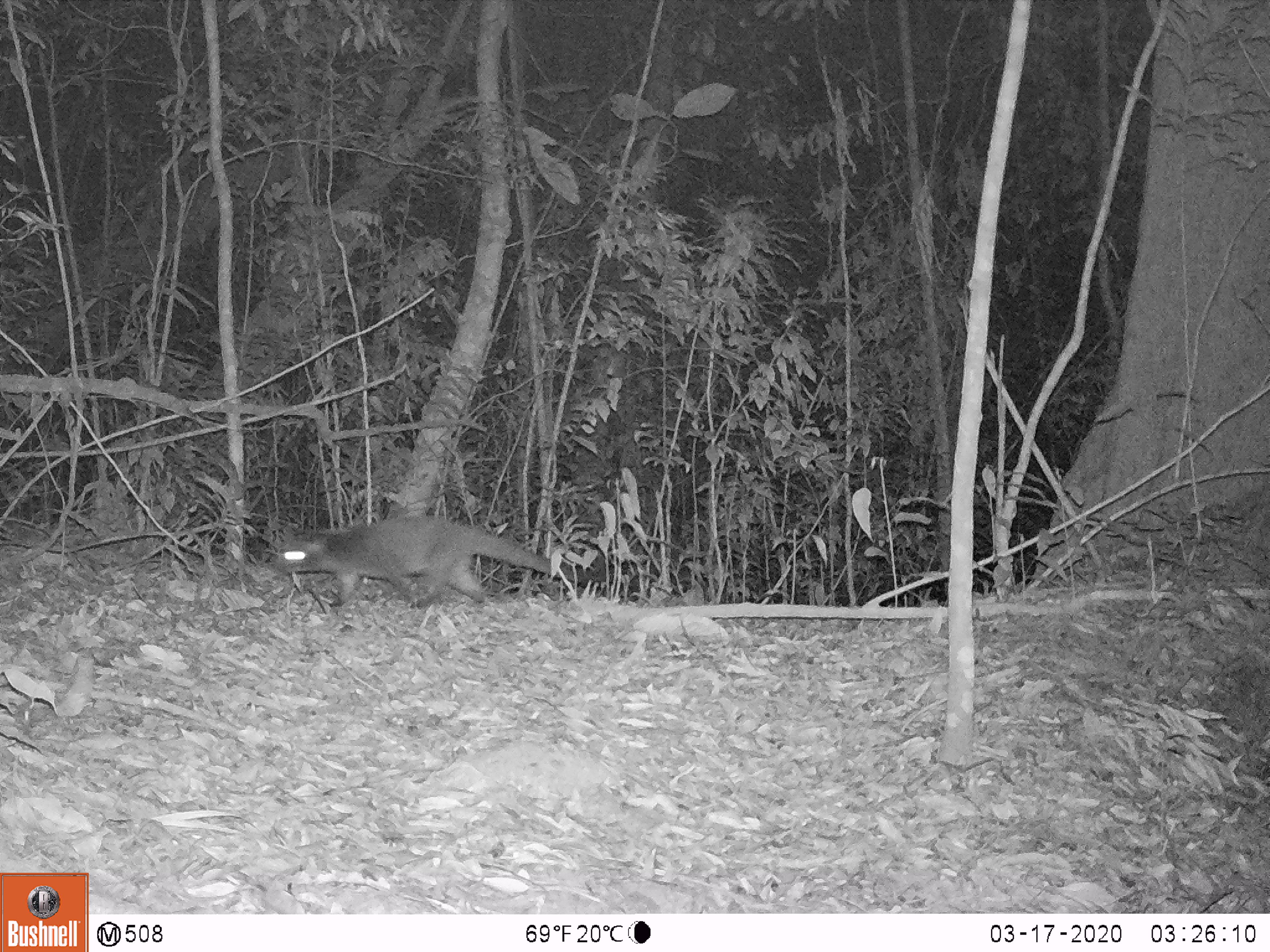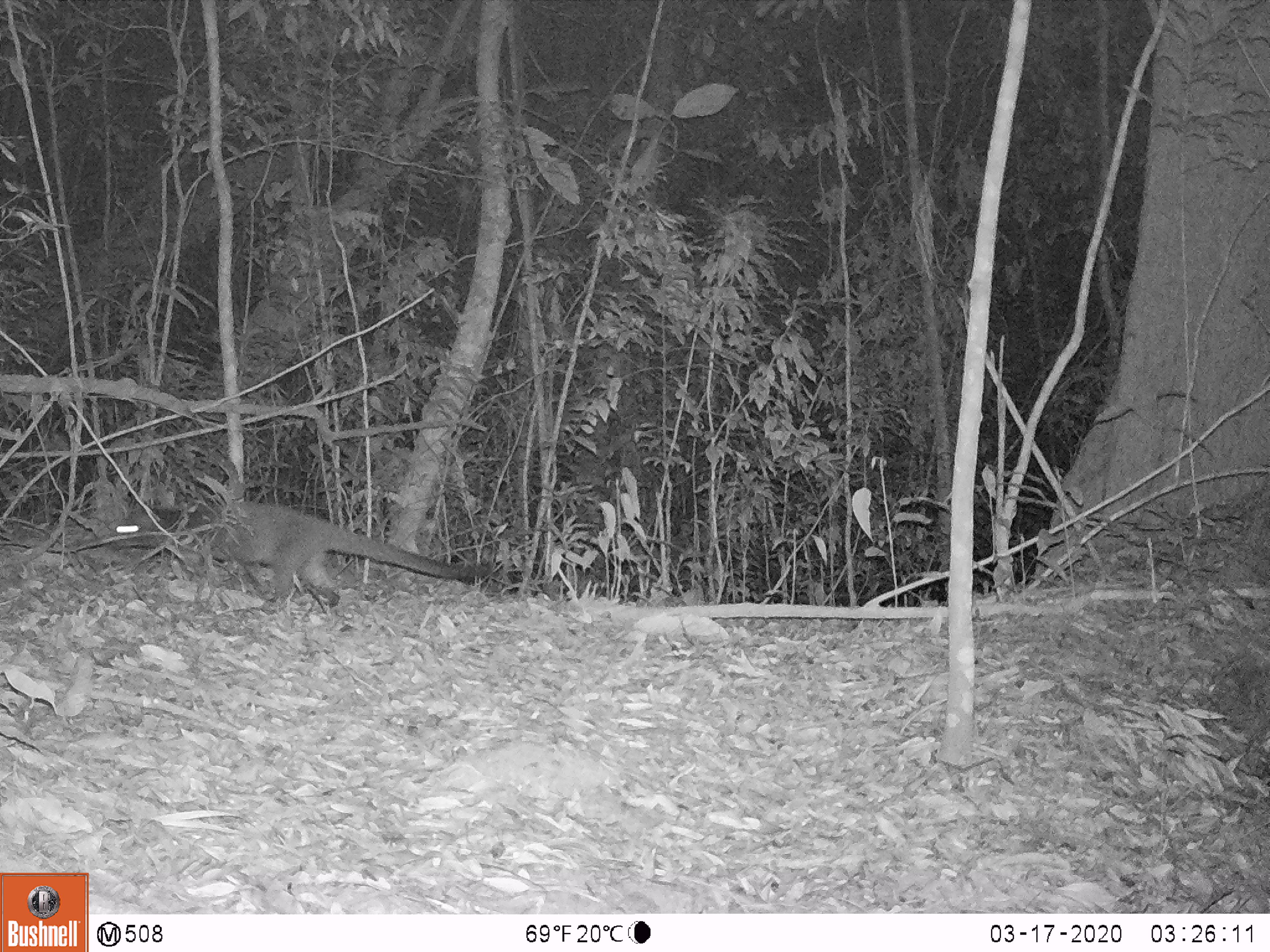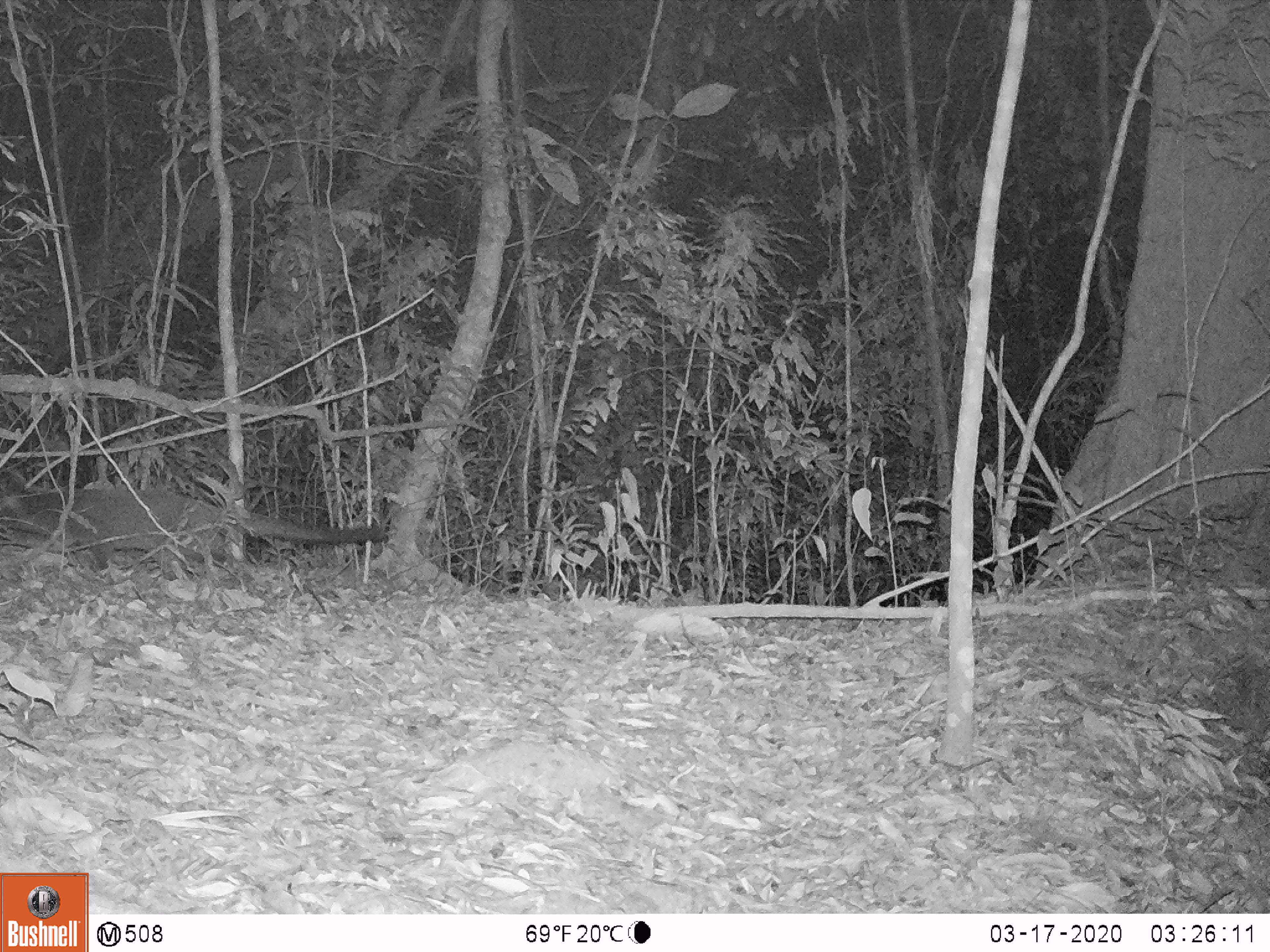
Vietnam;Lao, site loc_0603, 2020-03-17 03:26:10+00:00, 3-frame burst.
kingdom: Animalia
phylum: Chordata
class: Mammalia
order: Carnivora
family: Viverridae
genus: Paguma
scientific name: Paguma larvata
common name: masked palm civet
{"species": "masked palm civet (Paguma larvata)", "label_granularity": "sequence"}